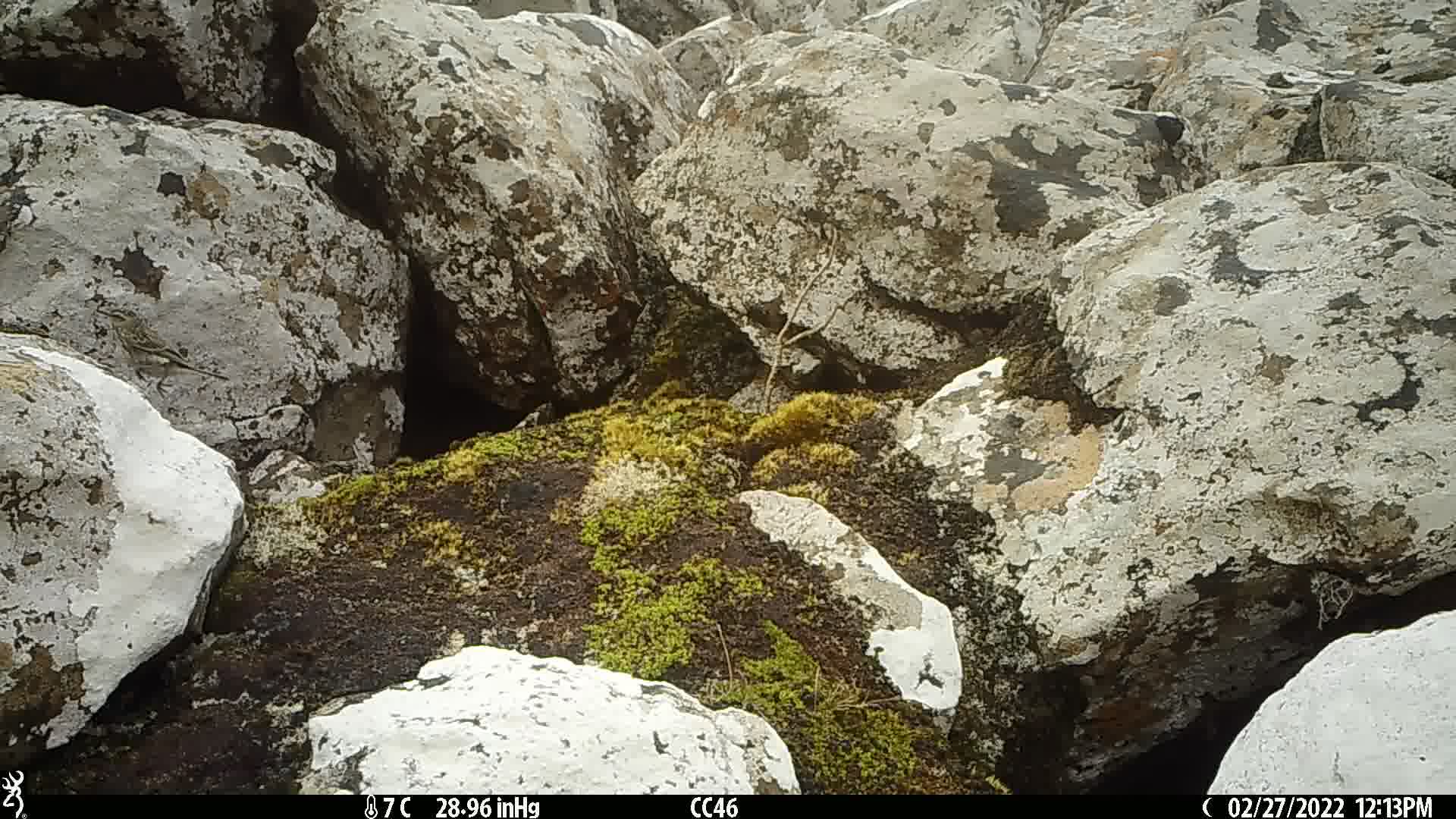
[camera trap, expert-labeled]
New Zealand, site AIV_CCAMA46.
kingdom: Animalia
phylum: Chordata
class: Aves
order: Passeriformes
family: Motacillidae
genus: Anthus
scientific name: Anthus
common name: pipit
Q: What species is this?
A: Pipit (Anthus).